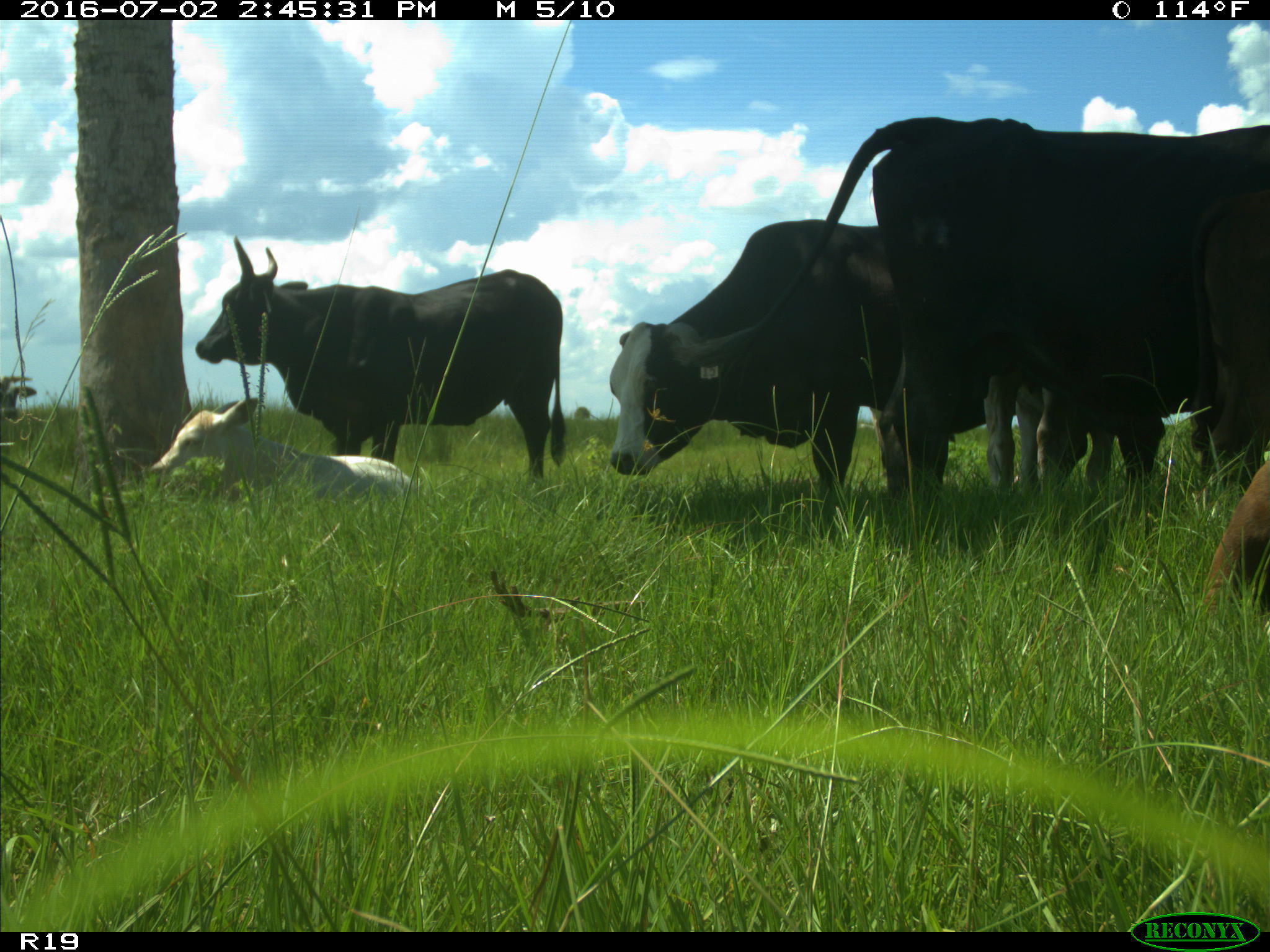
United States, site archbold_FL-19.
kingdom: Animalia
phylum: Chordata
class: Mammalia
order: Artiodactyla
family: Bovidae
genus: Bos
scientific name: Bos taurus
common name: domestic cow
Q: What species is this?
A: Bos taurus (domestic cow).